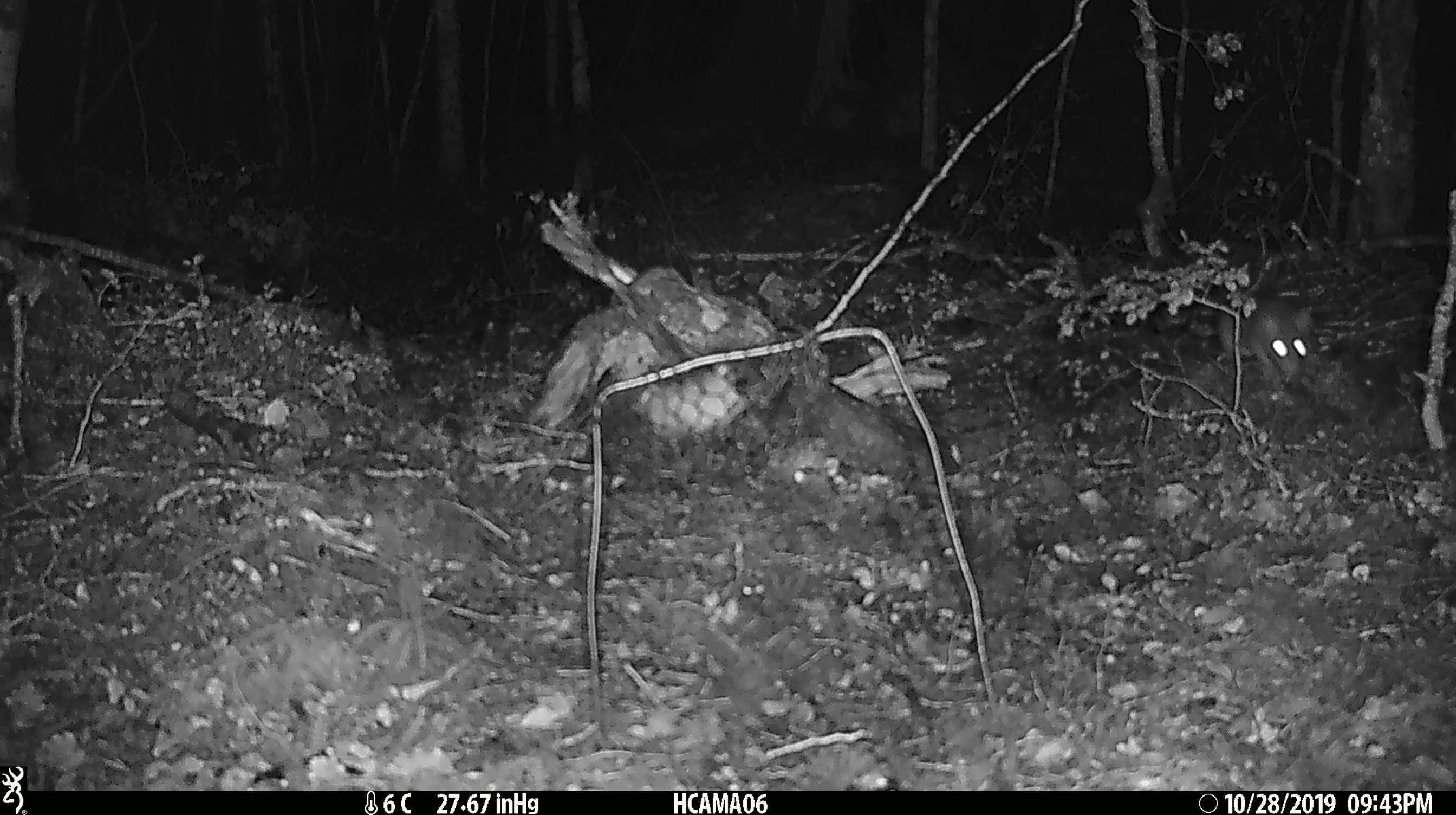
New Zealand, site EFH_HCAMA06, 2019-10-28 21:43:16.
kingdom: Animalia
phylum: Chordata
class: Mammalia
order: Rodentia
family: Muridae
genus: Rattus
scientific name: Rattus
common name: rat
Rat (Rattus).